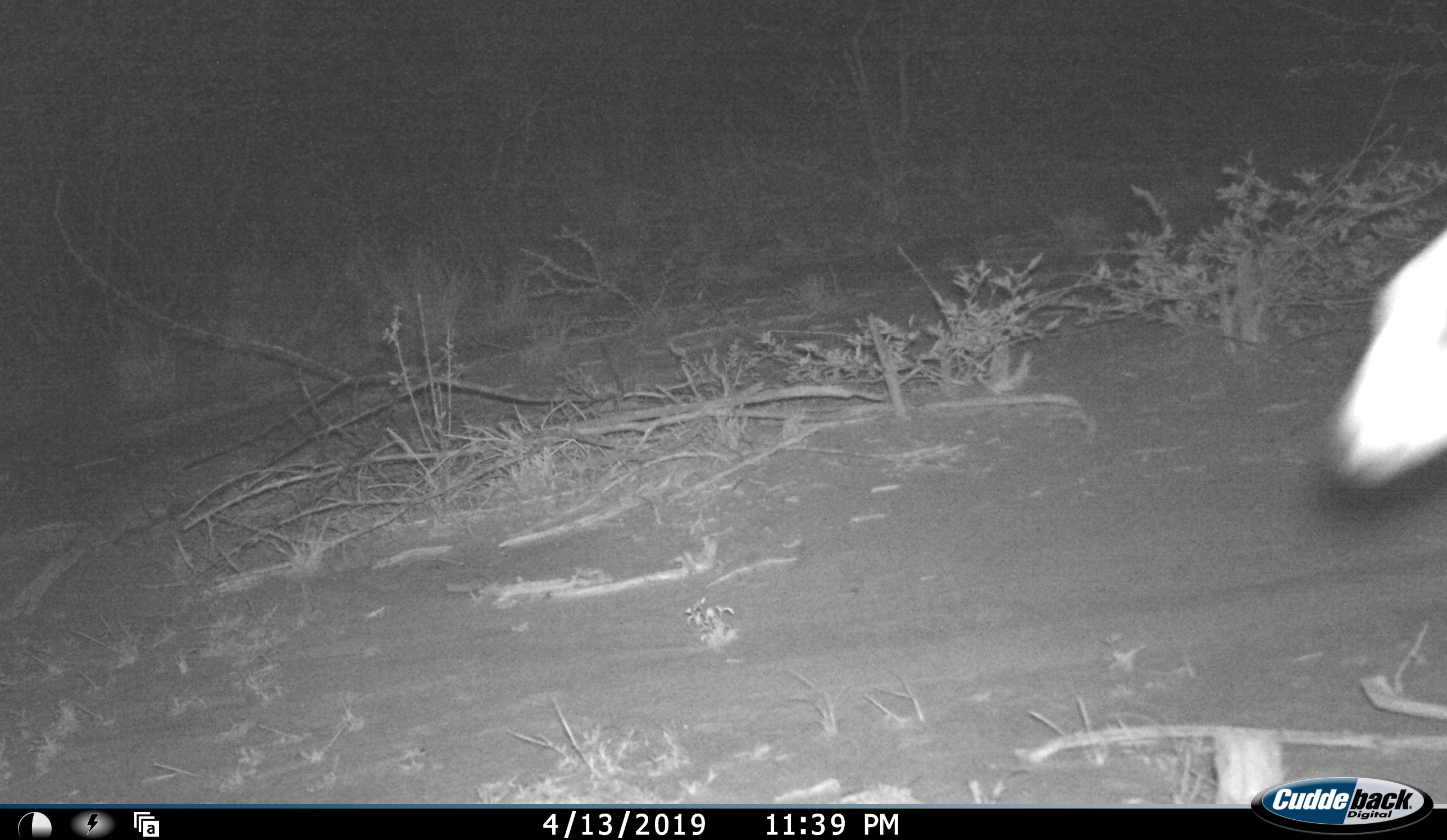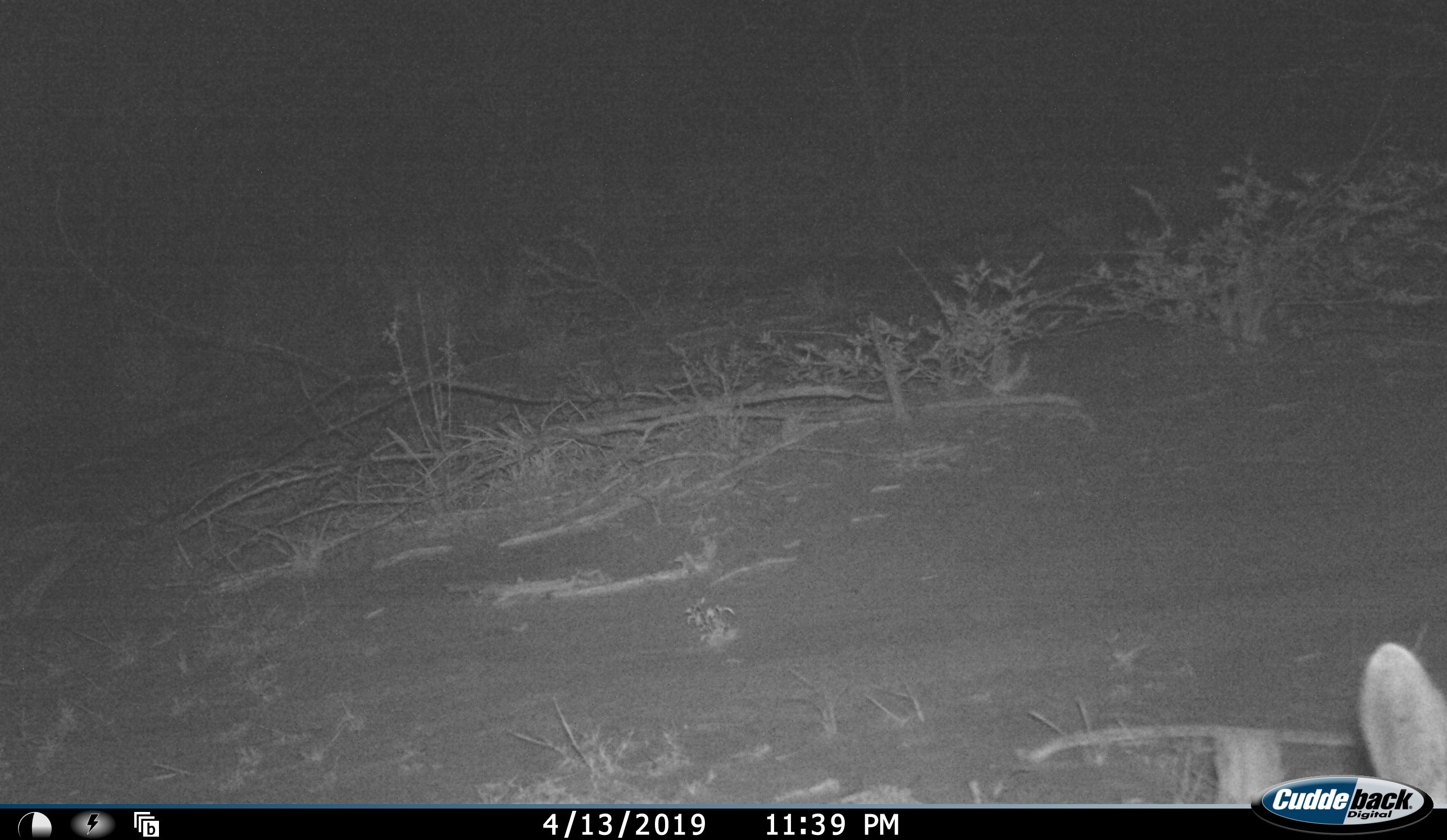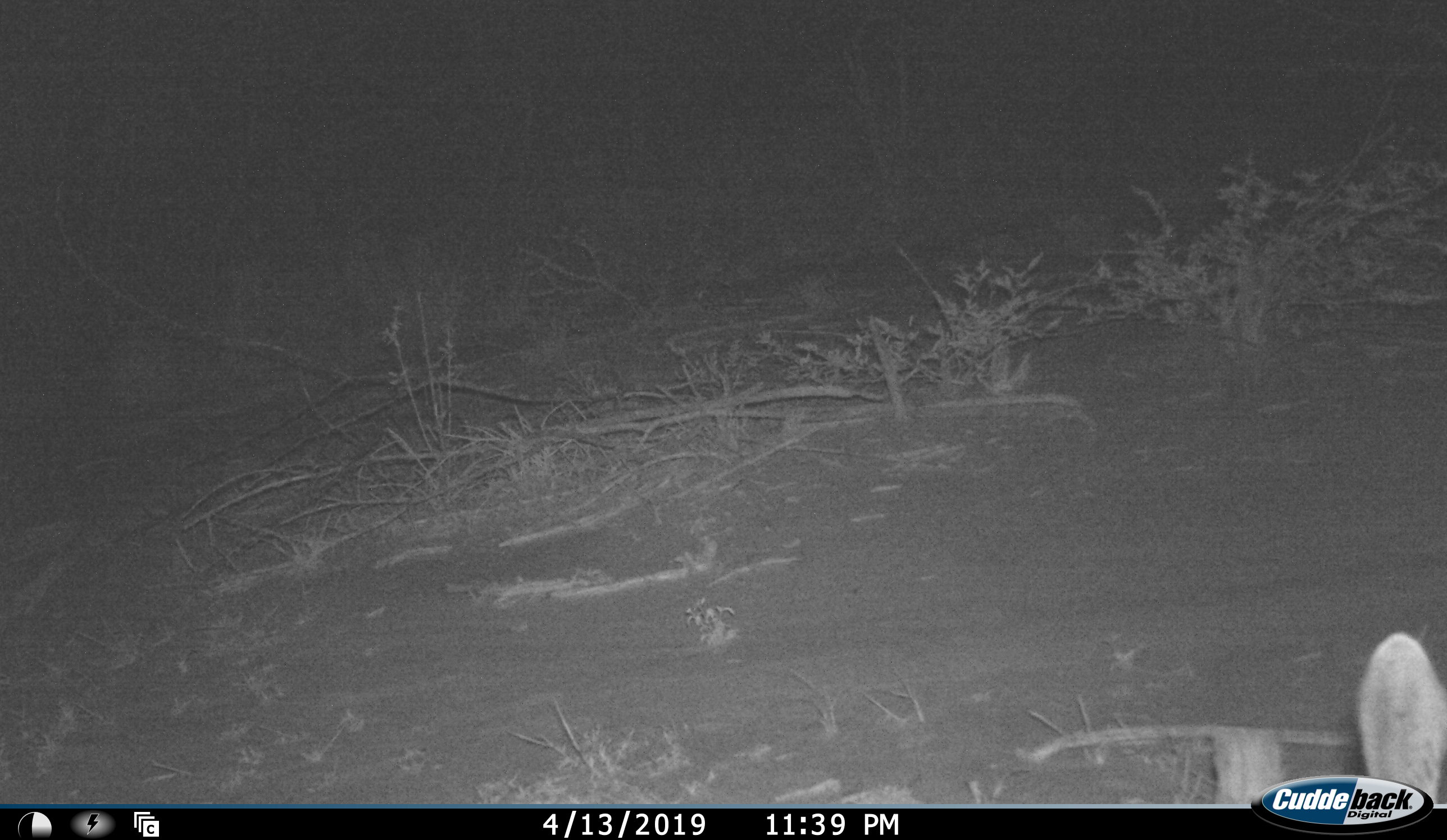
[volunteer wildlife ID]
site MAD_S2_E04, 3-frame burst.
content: unidentified animal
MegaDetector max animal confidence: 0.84